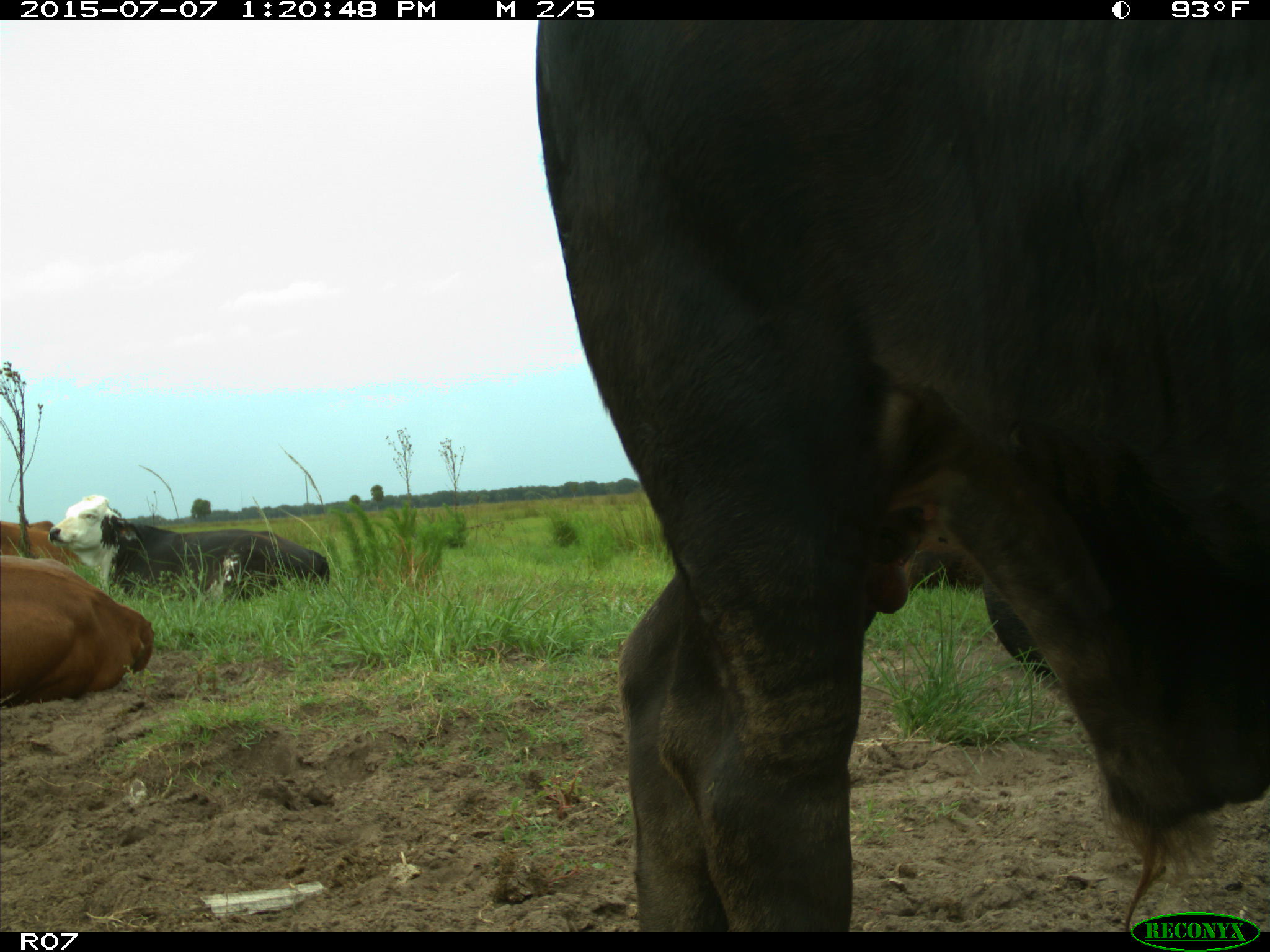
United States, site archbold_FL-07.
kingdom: Animalia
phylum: Chordata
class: Mammalia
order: Artiodactyla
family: Bovidae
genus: Bos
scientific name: Bos taurus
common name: domestic cow